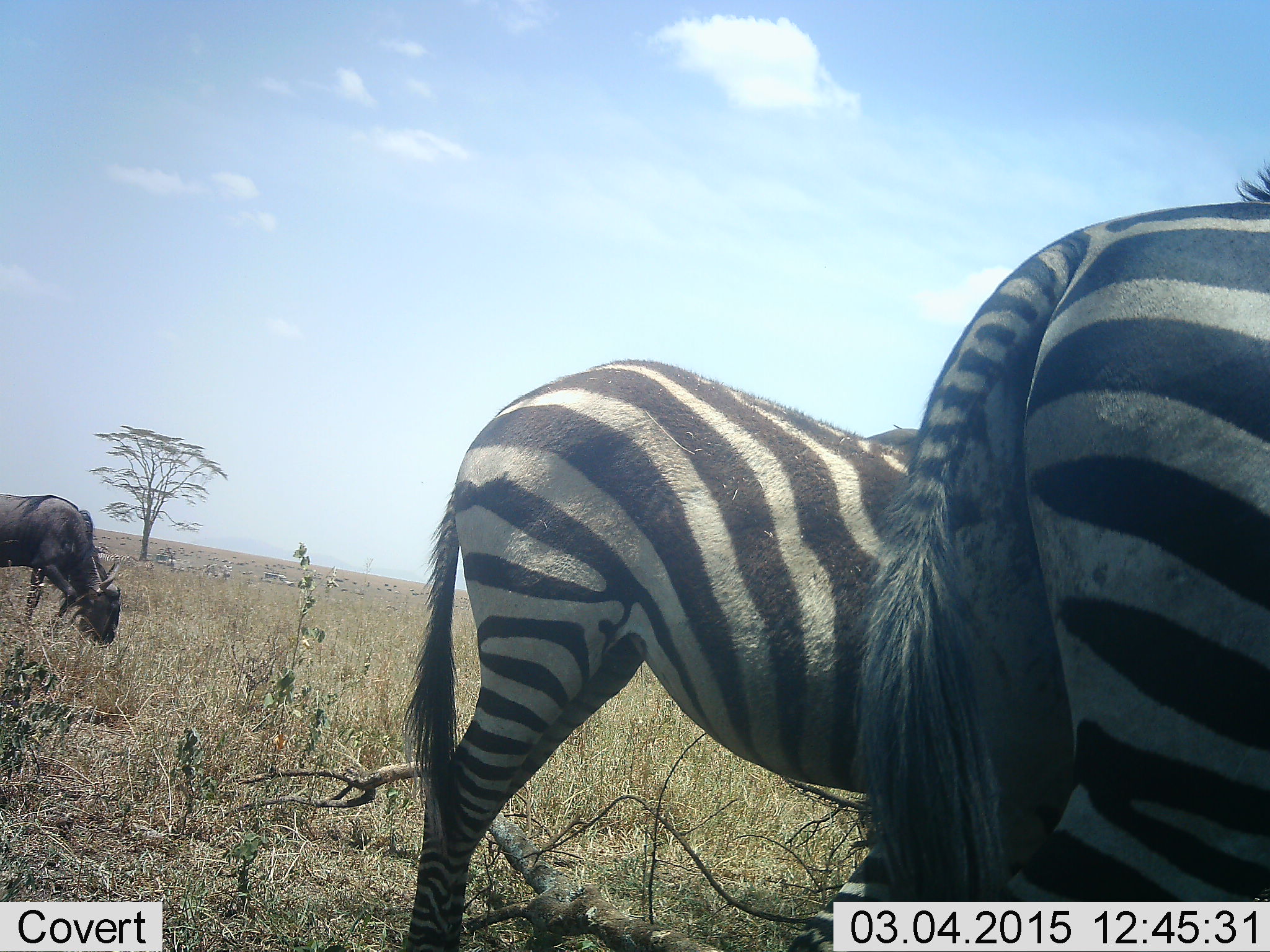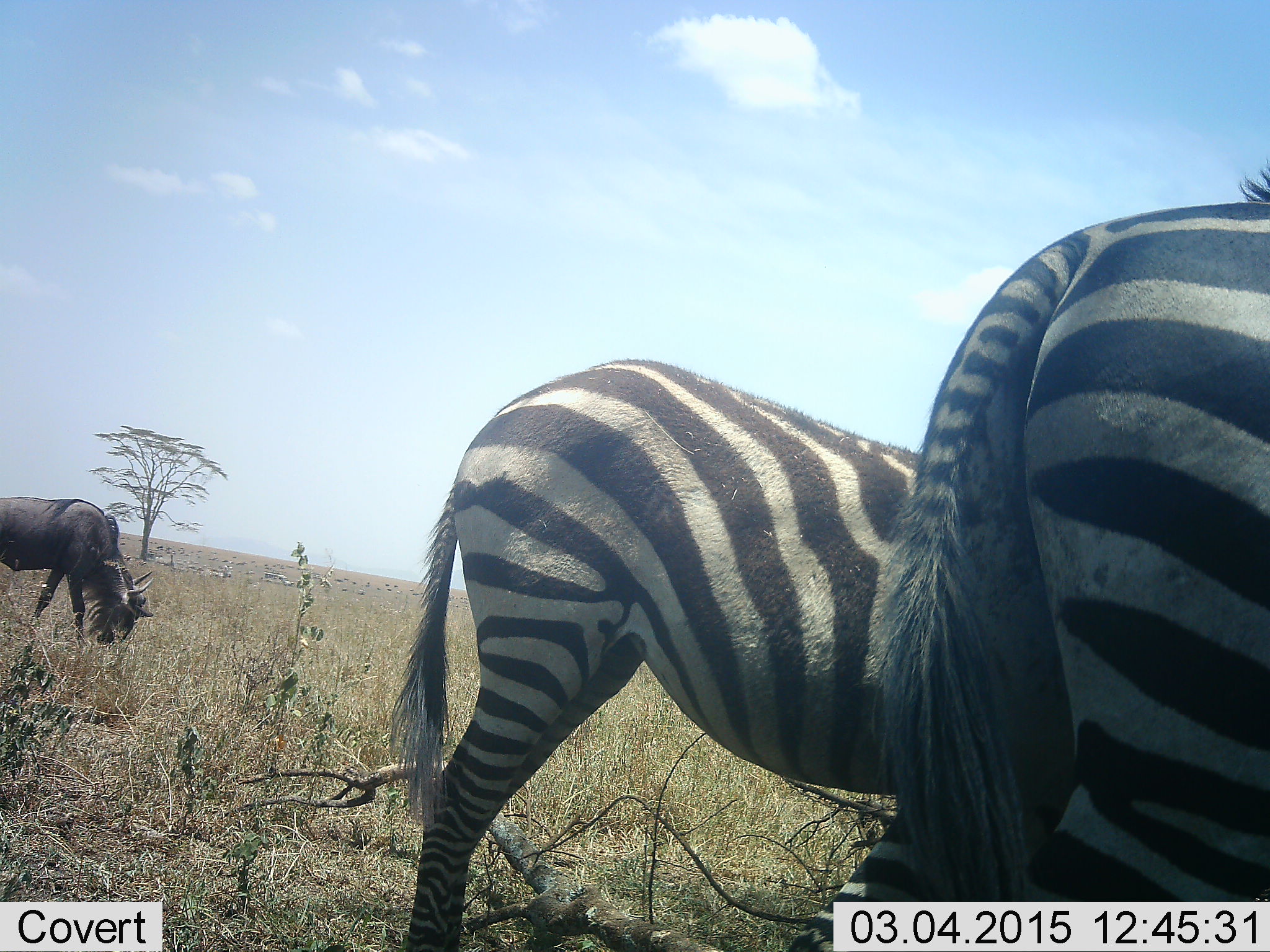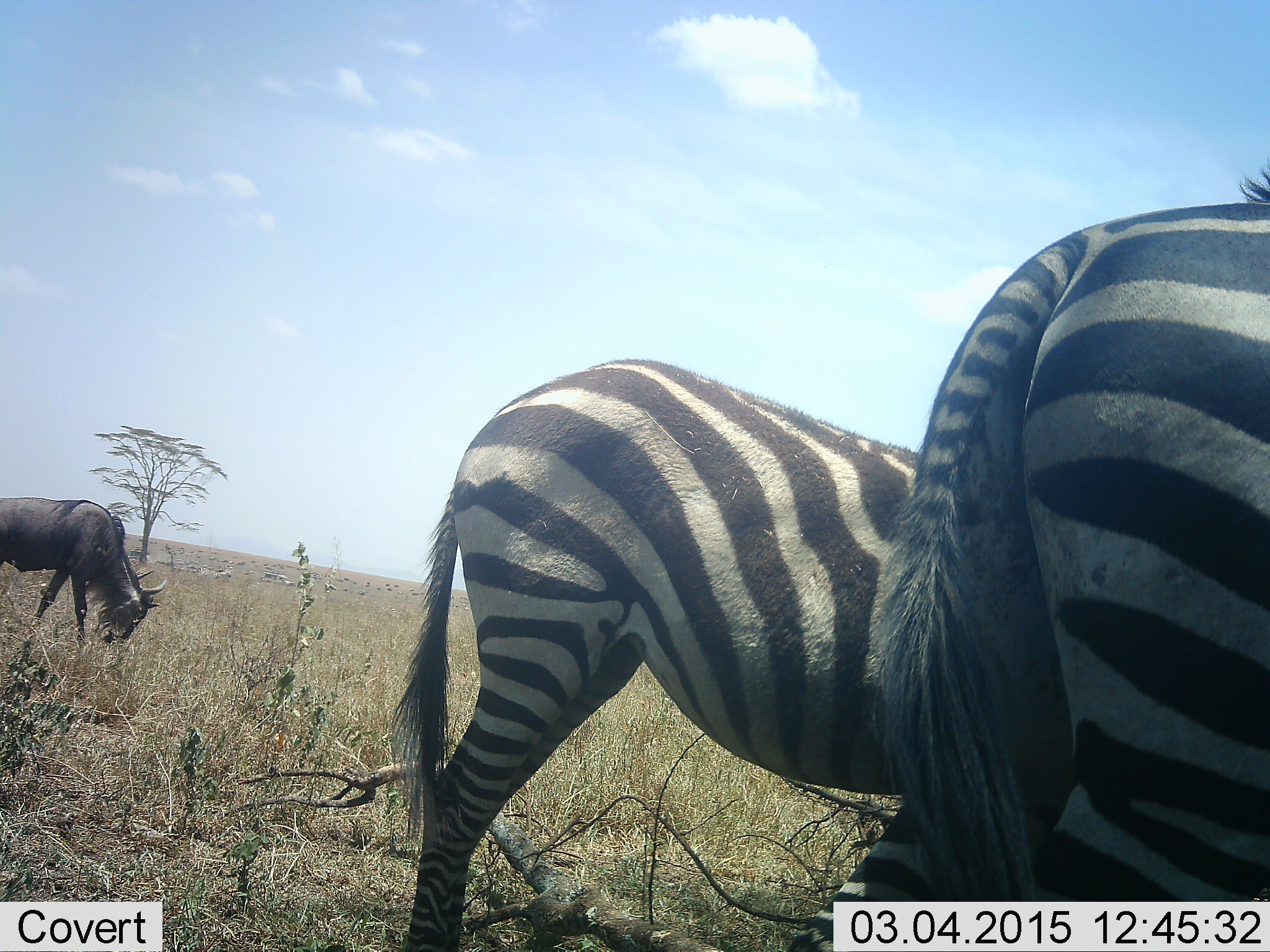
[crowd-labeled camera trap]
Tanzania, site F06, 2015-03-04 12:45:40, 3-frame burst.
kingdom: Animalia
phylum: Chordata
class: Mammalia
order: Artiodactyla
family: Bovidae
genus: Connochaetes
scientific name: Connochaetes taurinus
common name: blue wildebeest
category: wildebeest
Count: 1.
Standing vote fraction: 30%.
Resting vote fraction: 10%.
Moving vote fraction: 0%.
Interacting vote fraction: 0%.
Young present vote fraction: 0%.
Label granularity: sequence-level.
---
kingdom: Animalia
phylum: Chordata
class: Mammalia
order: Perissodactyla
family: Equidae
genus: Equus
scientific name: Equus quagga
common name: plains zebra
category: zebra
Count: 2.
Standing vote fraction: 73%.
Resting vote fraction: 9%.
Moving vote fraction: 0%.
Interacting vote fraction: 0%.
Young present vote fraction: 0%.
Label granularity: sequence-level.